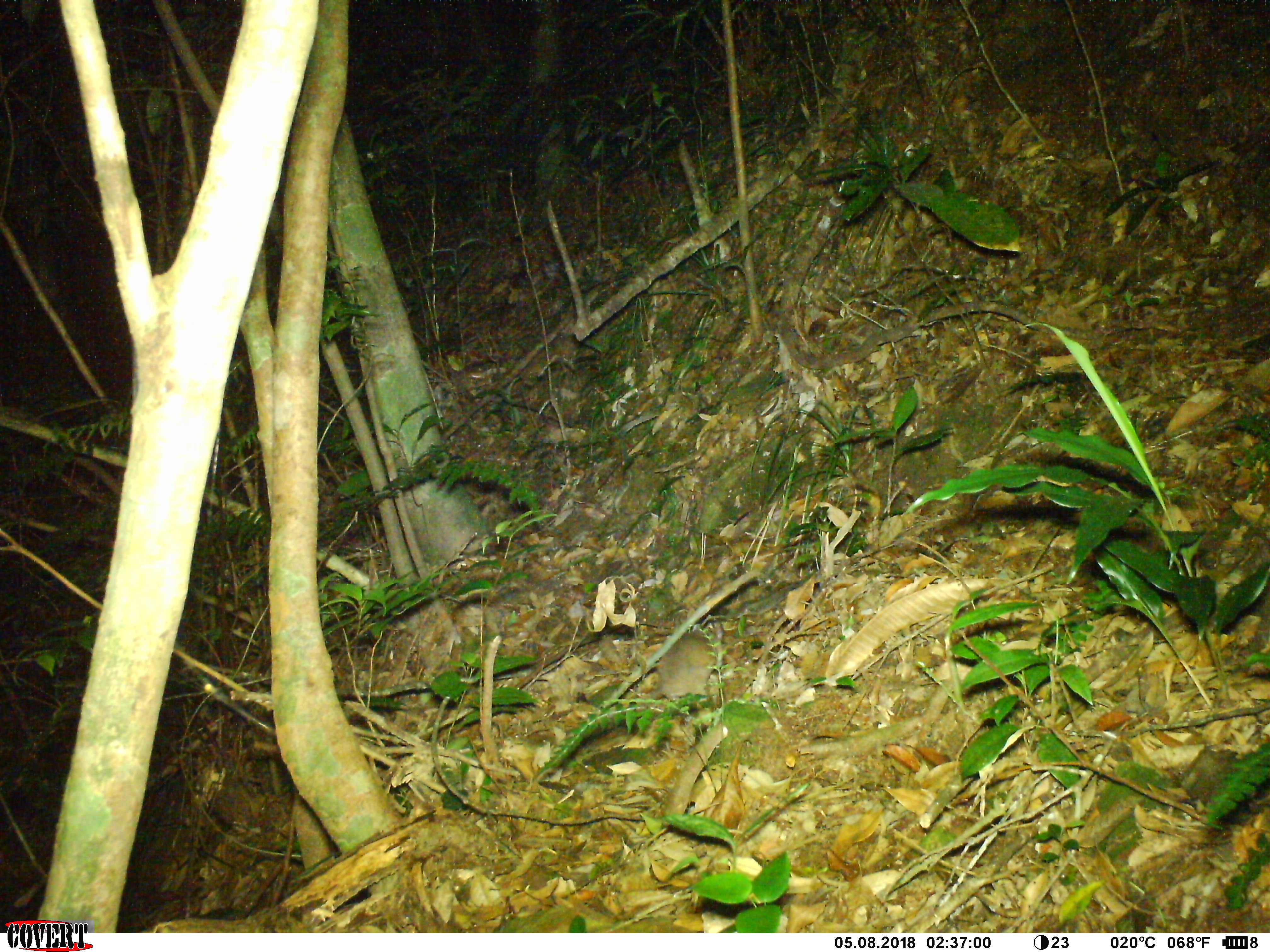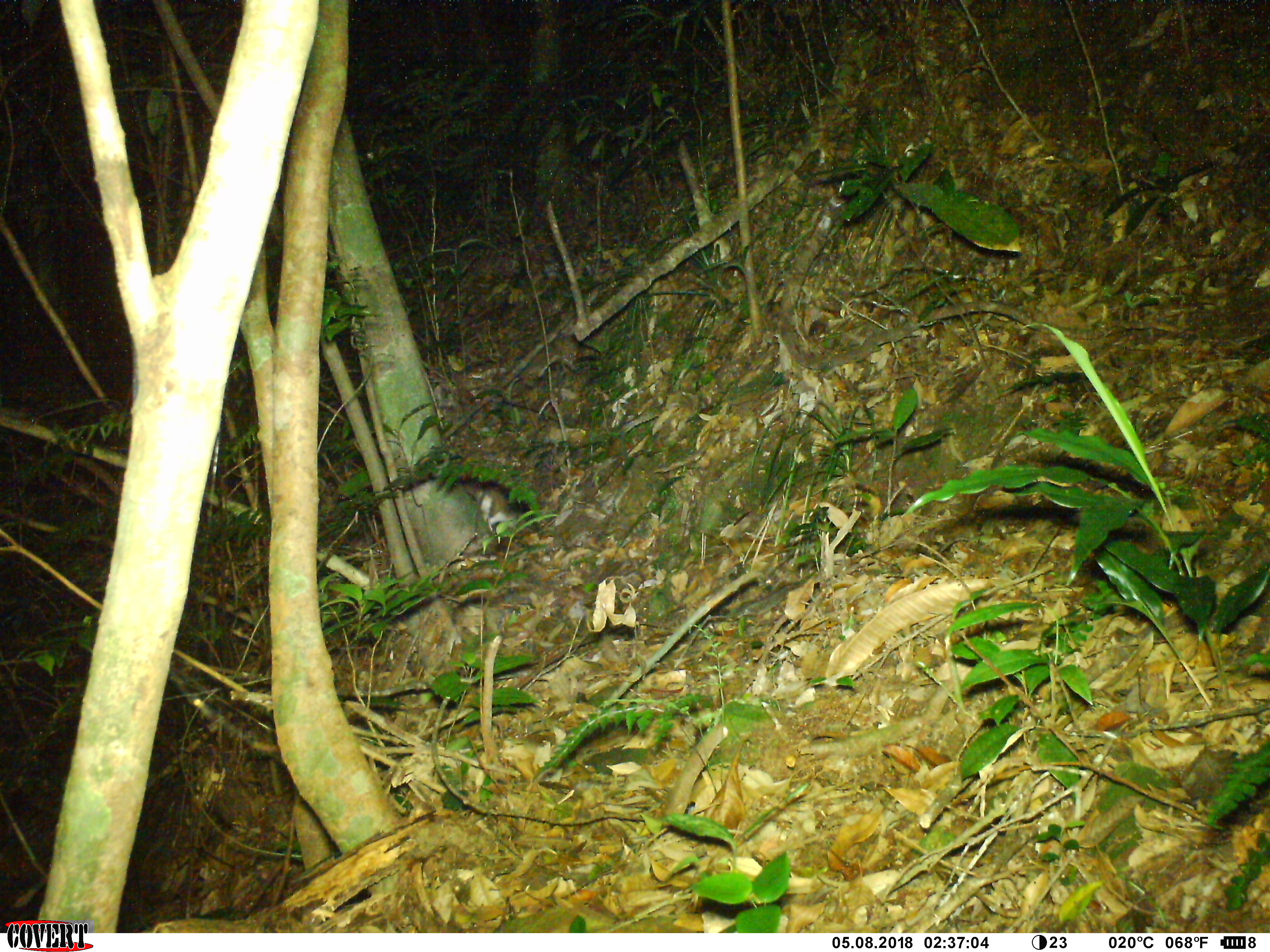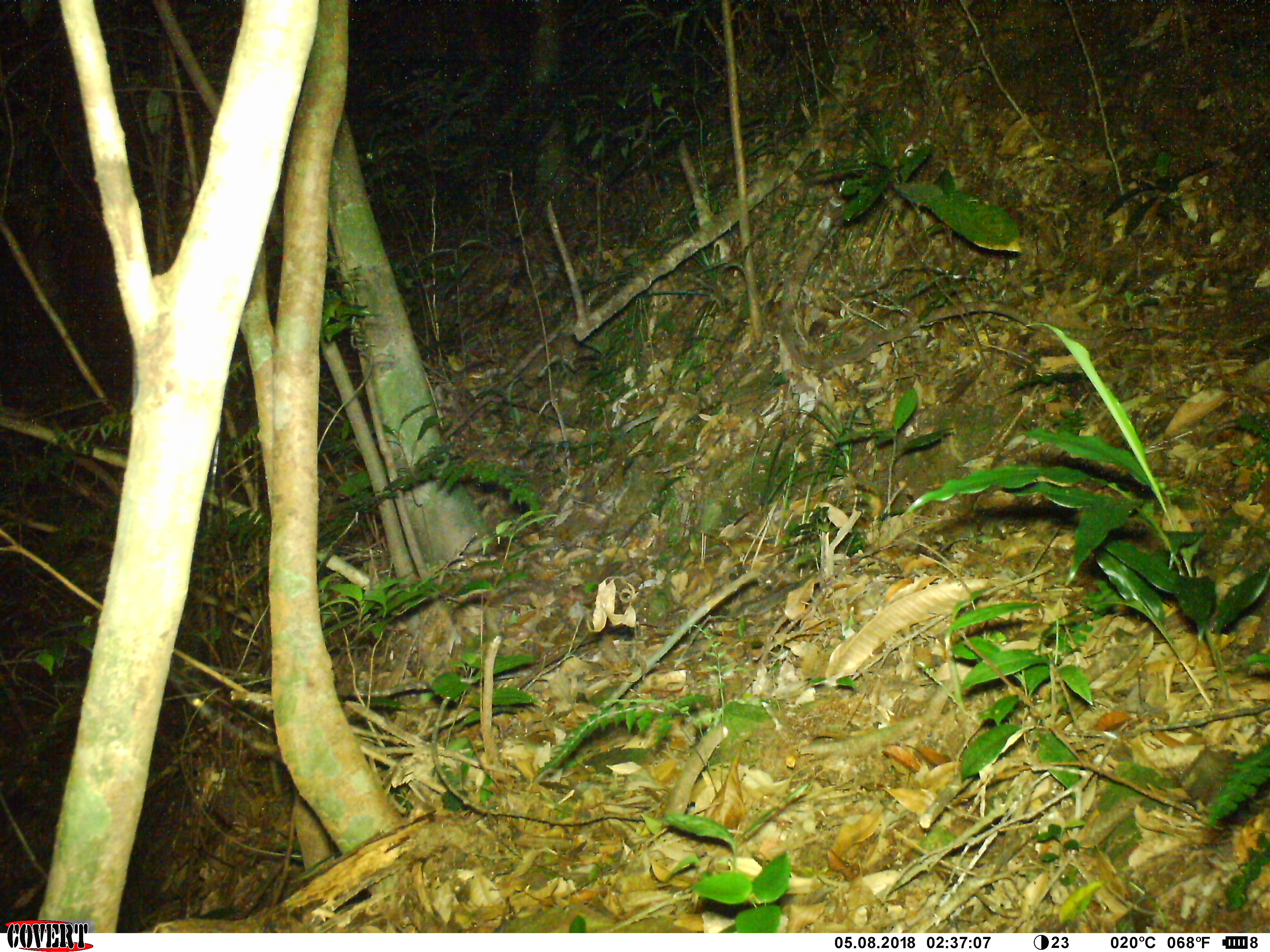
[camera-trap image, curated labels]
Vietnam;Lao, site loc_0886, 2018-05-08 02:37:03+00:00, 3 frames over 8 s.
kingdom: Animalia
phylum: Chordata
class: Mammalia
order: Rodentia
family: Muridae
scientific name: Muridae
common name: old-world mice and rats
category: unidentified murid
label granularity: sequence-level